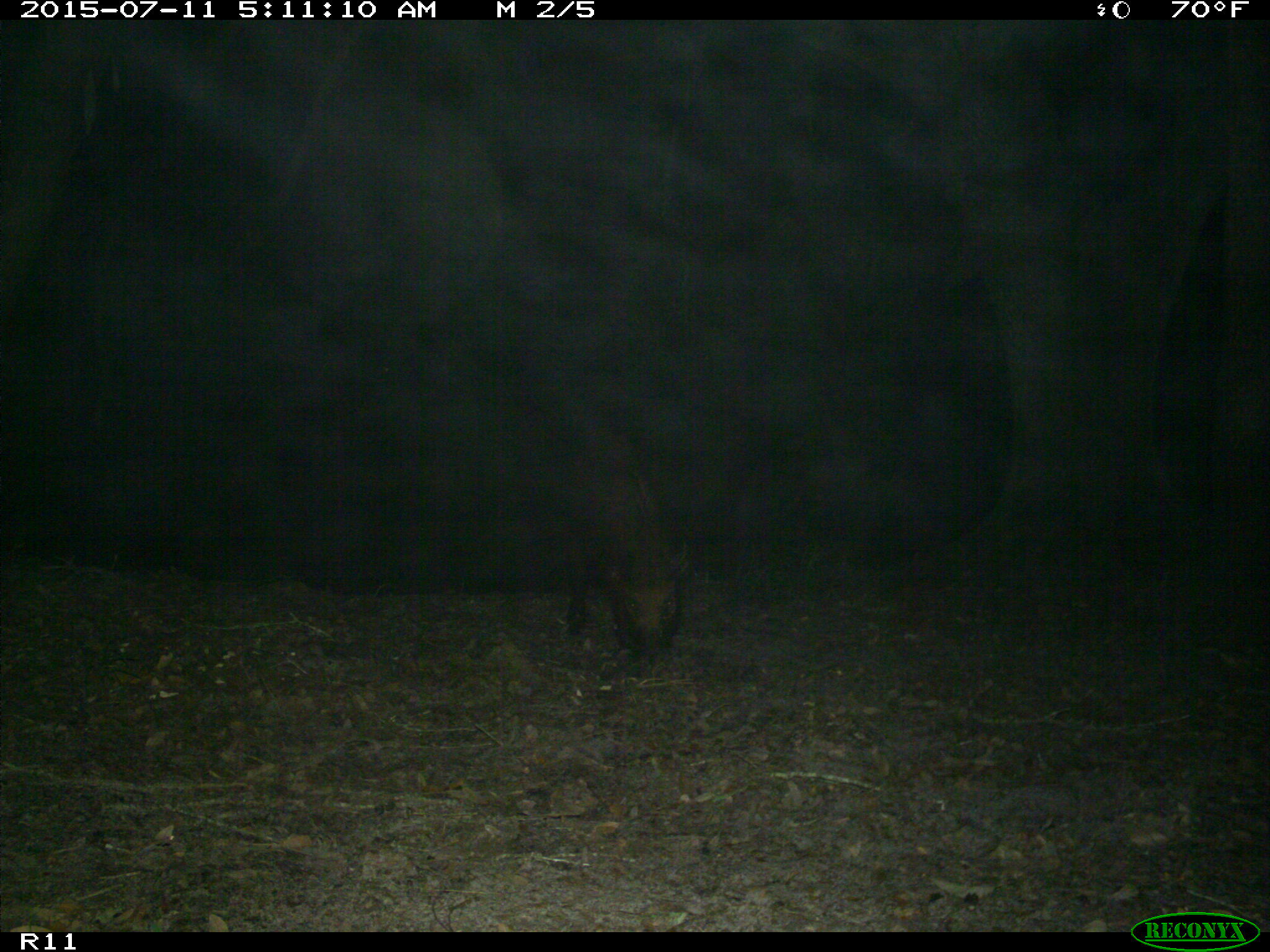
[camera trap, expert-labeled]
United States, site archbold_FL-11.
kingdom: Animalia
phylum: Chordata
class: Mammalia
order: Artiodactyla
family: Suidae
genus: Sus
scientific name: Sus scrofa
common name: wild boar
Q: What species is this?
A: Sus scrofa (wild boar).